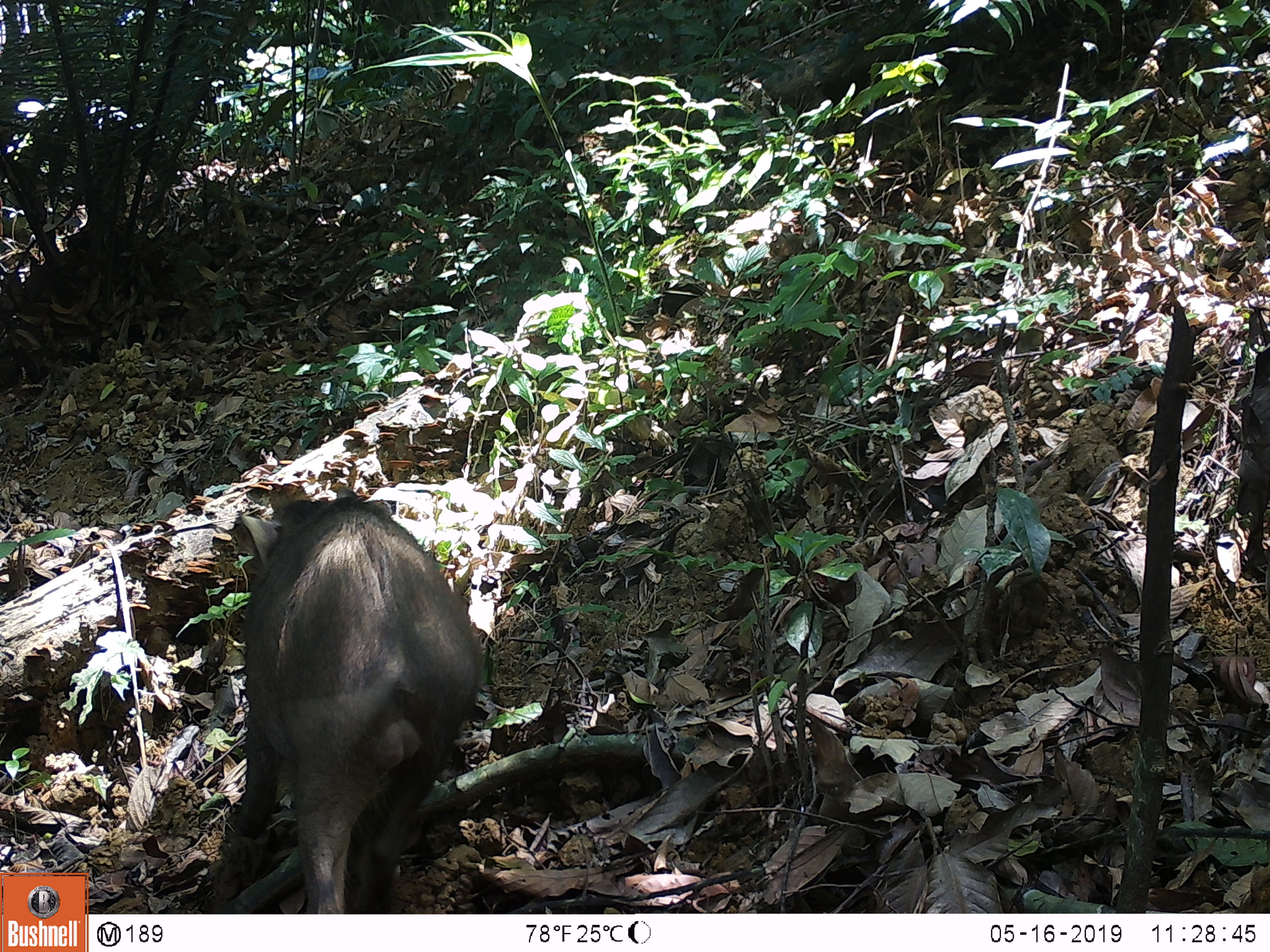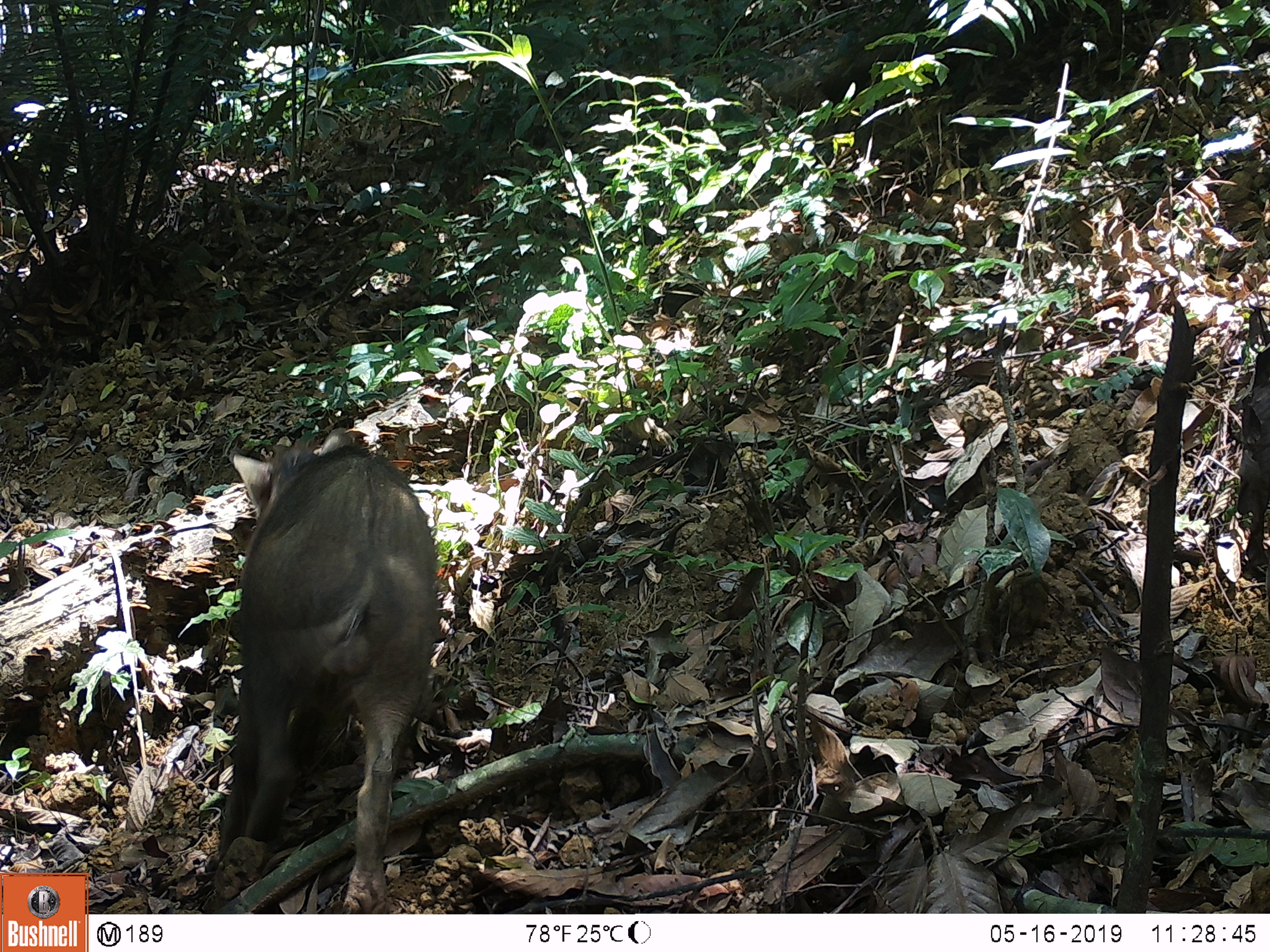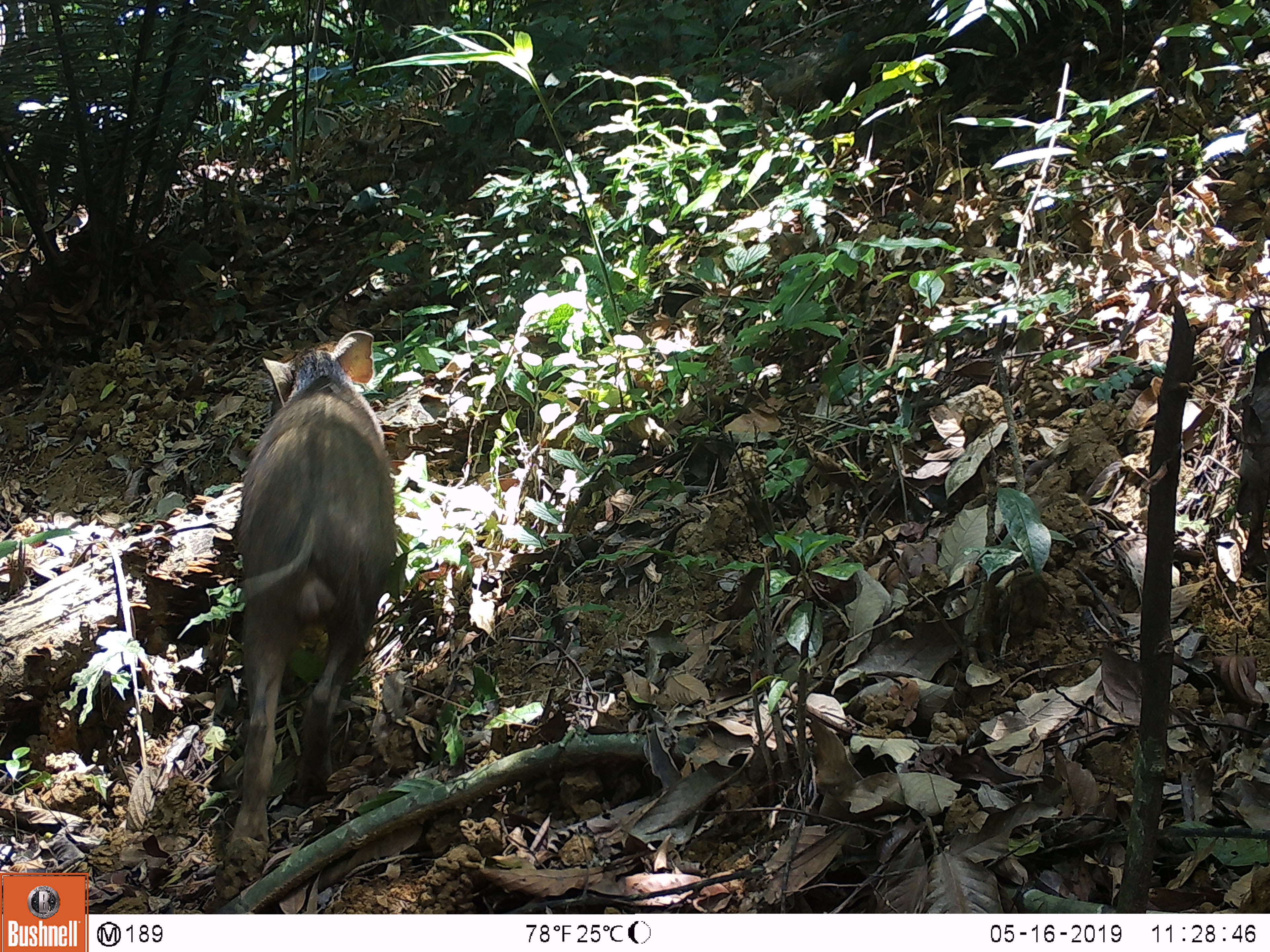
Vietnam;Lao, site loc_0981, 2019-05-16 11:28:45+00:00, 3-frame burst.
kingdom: Animalia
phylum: Chordata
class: Mammalia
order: Artiodactyla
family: Suidae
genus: Sus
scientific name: Sus scrofa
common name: eurasian wild pig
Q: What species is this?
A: Eurasian wild pig (Sus scrofa).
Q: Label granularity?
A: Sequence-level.